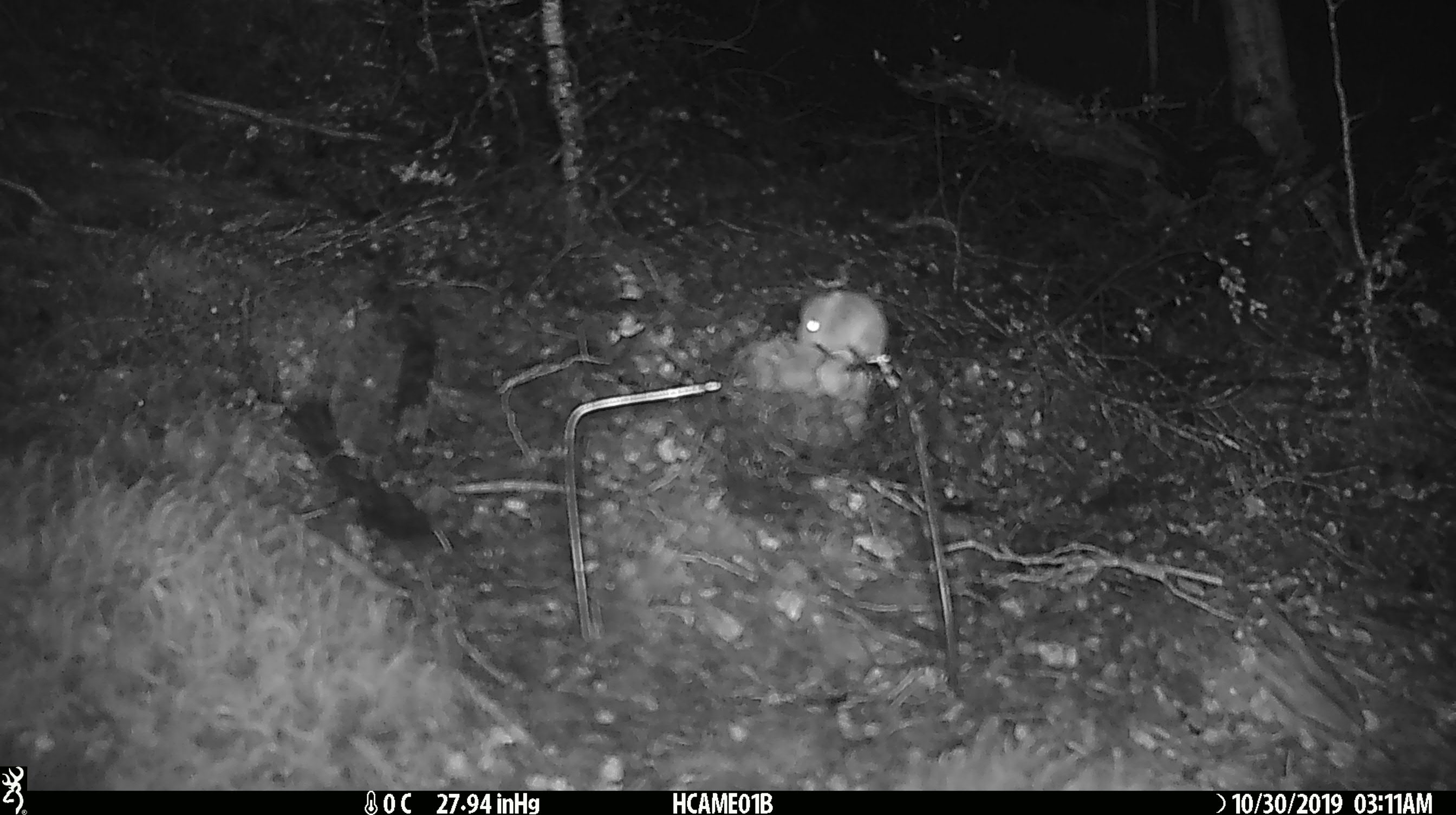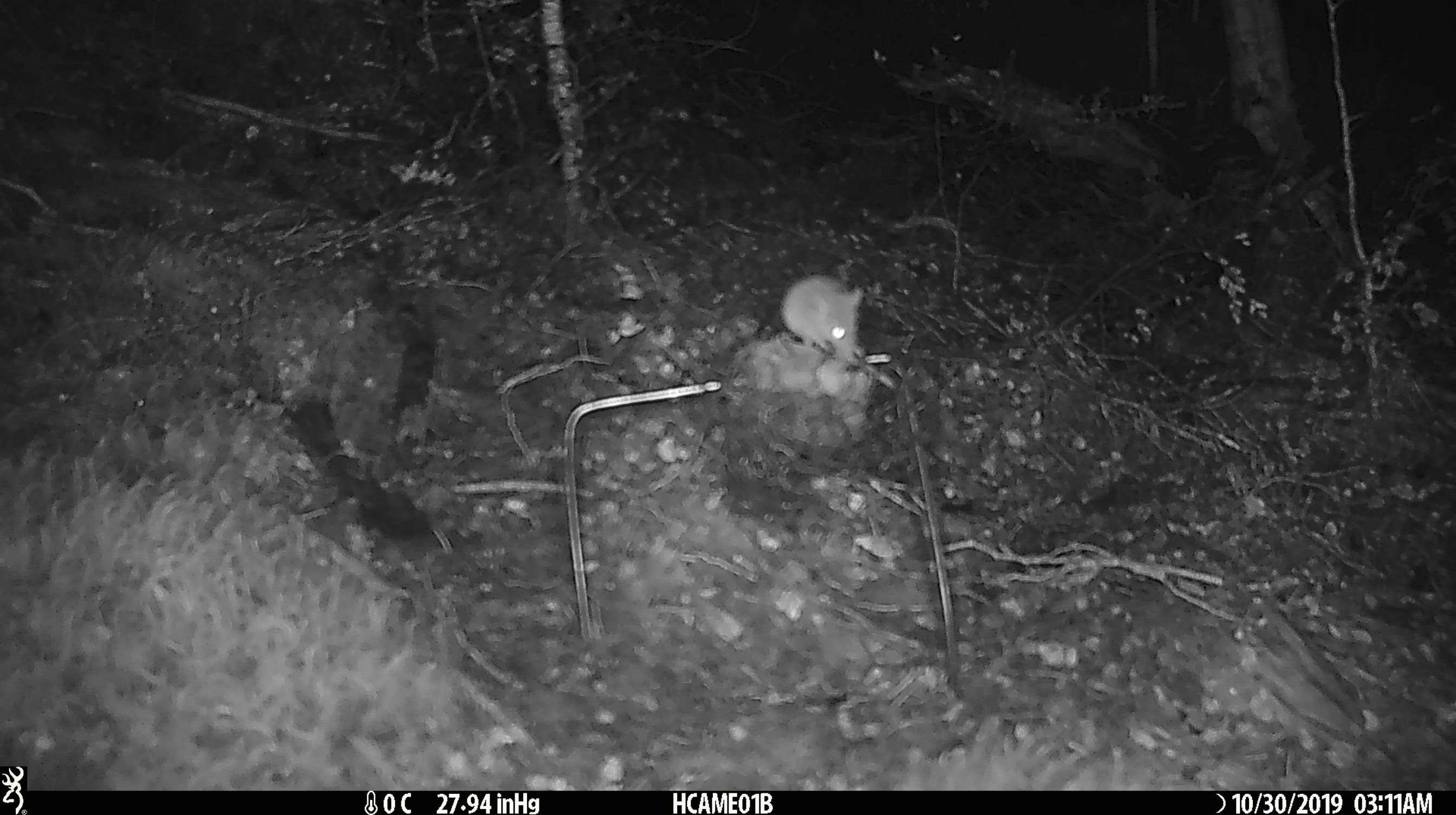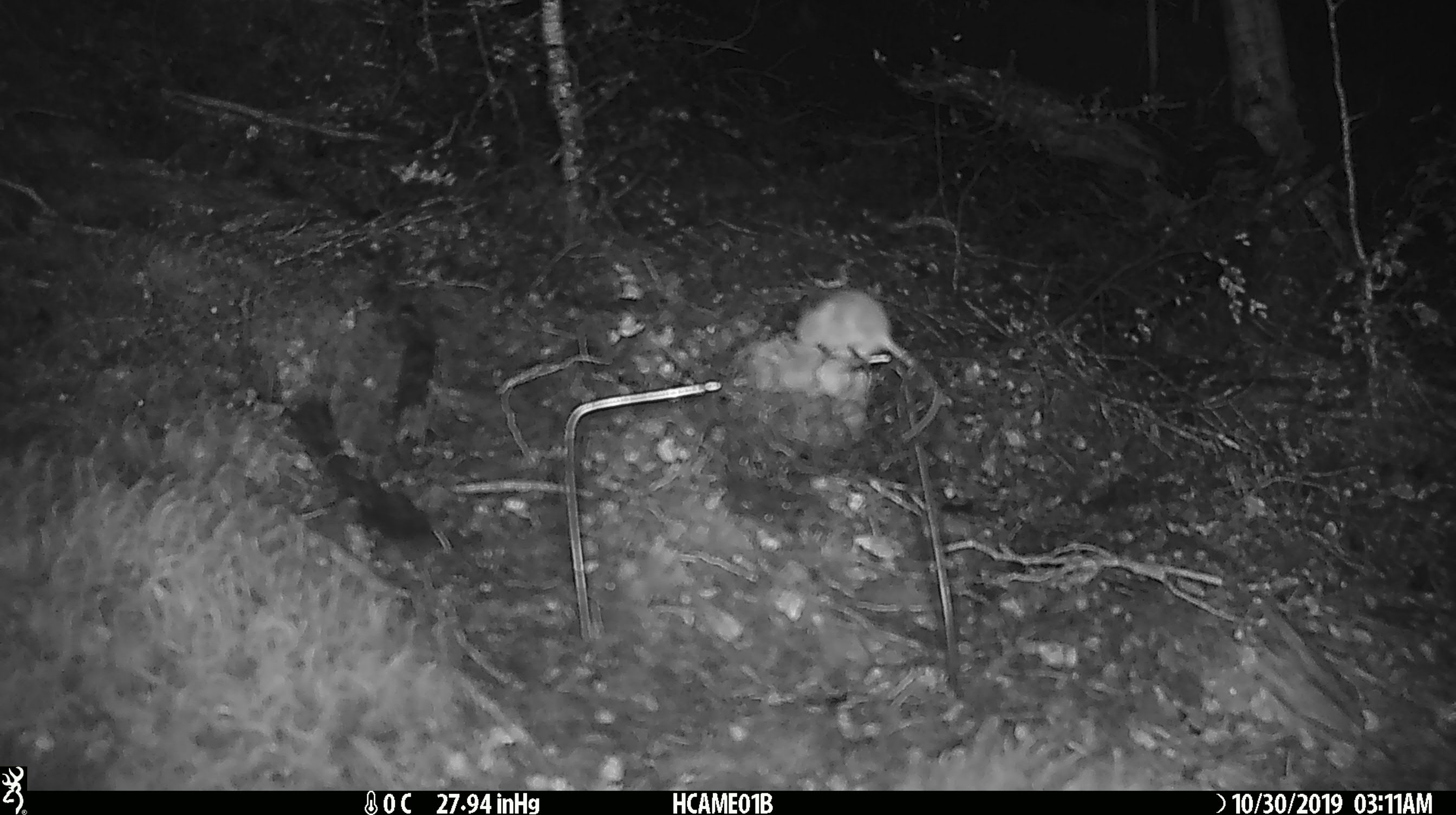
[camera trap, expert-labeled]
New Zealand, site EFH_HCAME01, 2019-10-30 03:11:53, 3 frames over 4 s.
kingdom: Animalia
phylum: Chordata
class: Mammalia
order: Rodentia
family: Muridae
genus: Mus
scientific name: Mus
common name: mouse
Mouse (Mus).